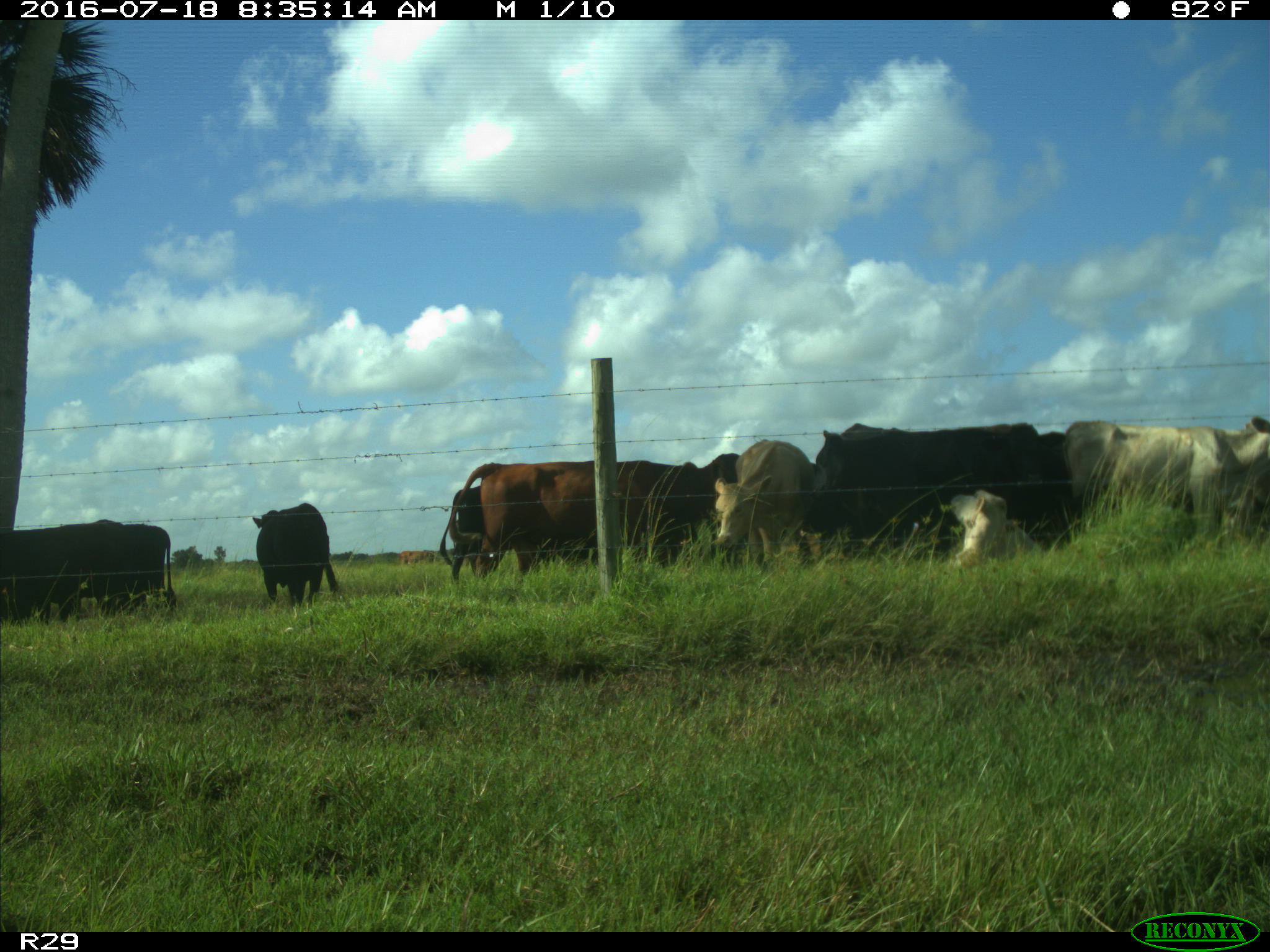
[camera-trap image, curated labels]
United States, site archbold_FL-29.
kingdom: Animalia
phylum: Chordata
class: Mammalia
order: Artiodactyla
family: Bovidae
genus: Bos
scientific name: Bos taurus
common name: domestic cow